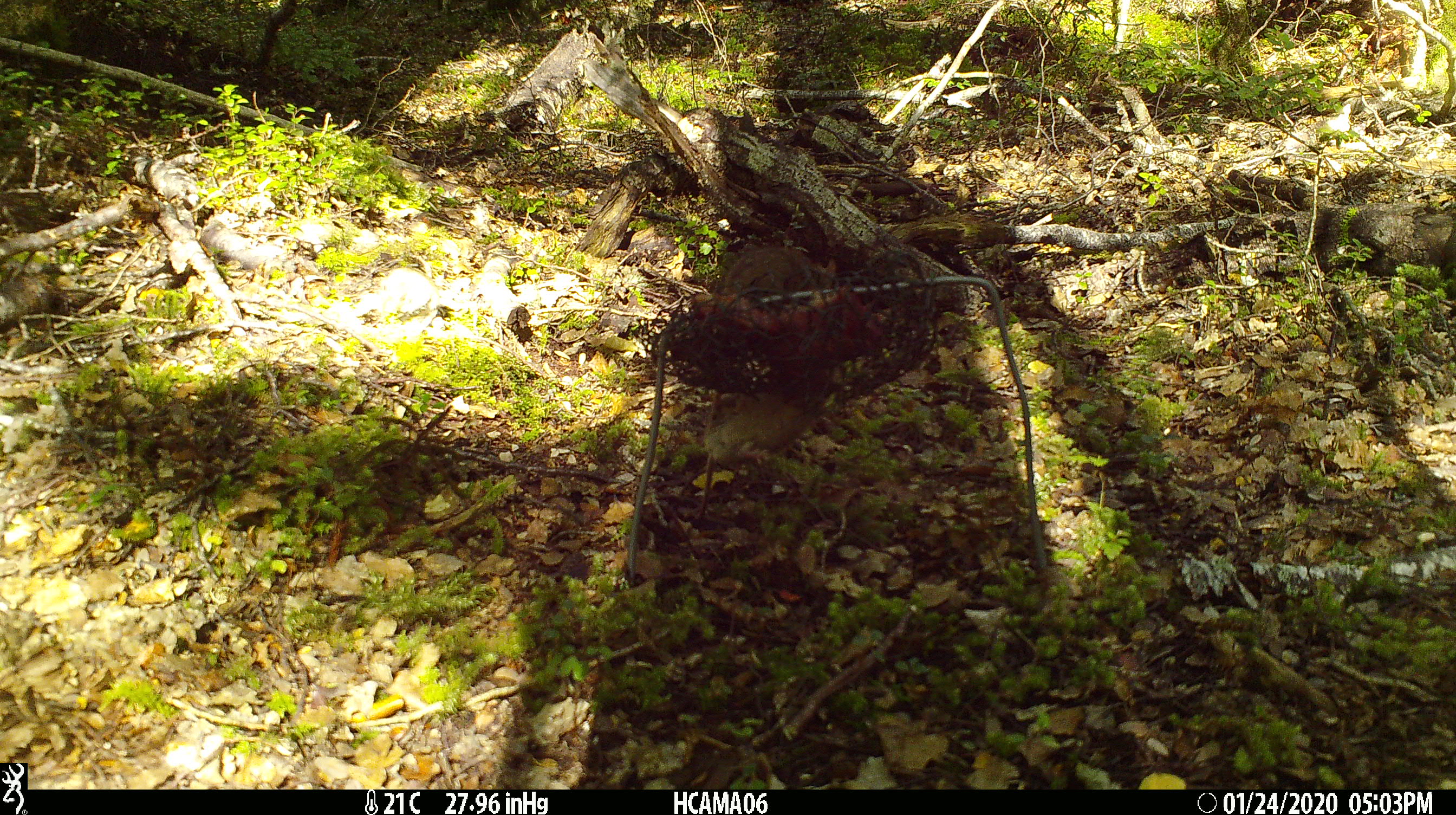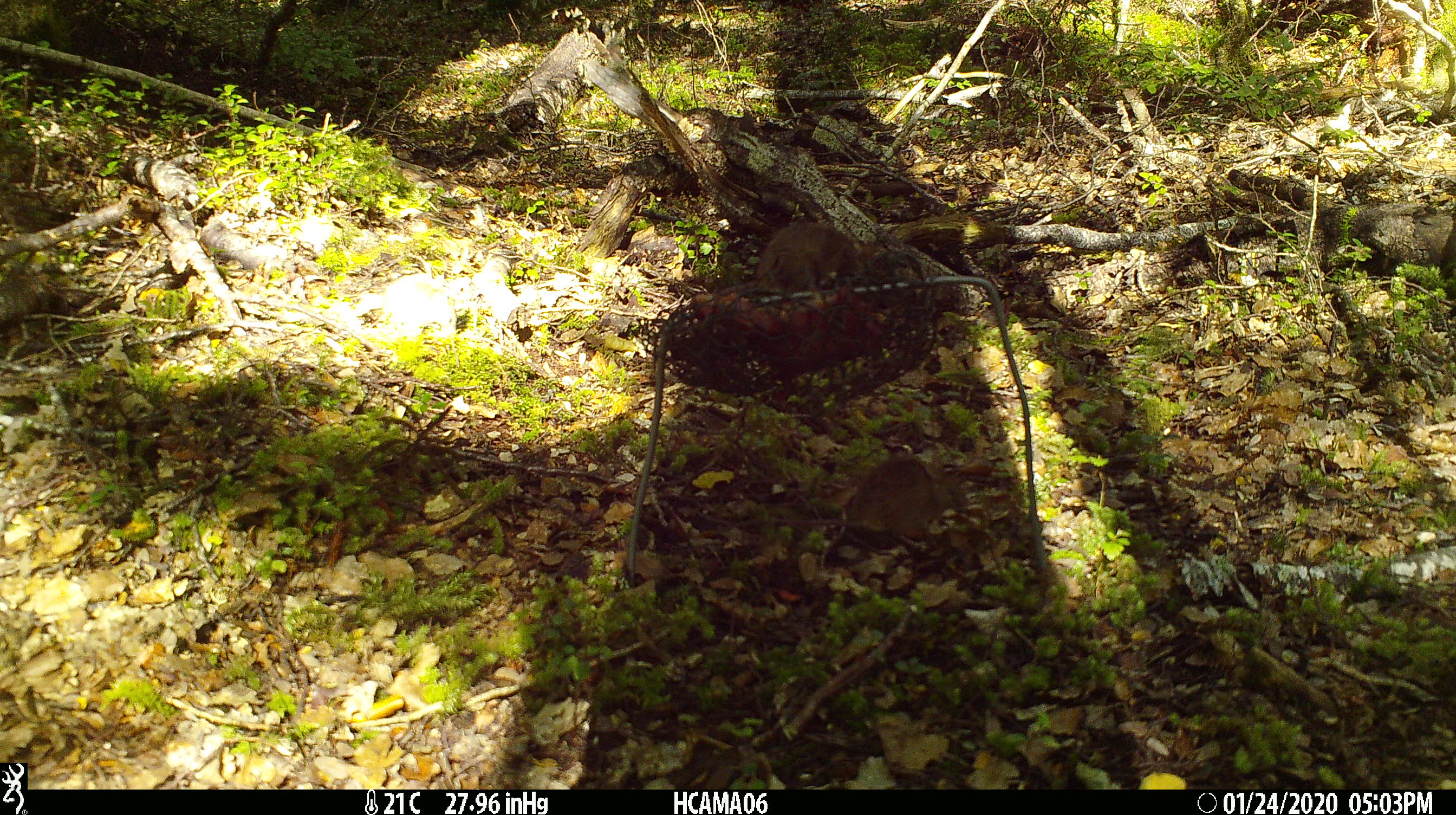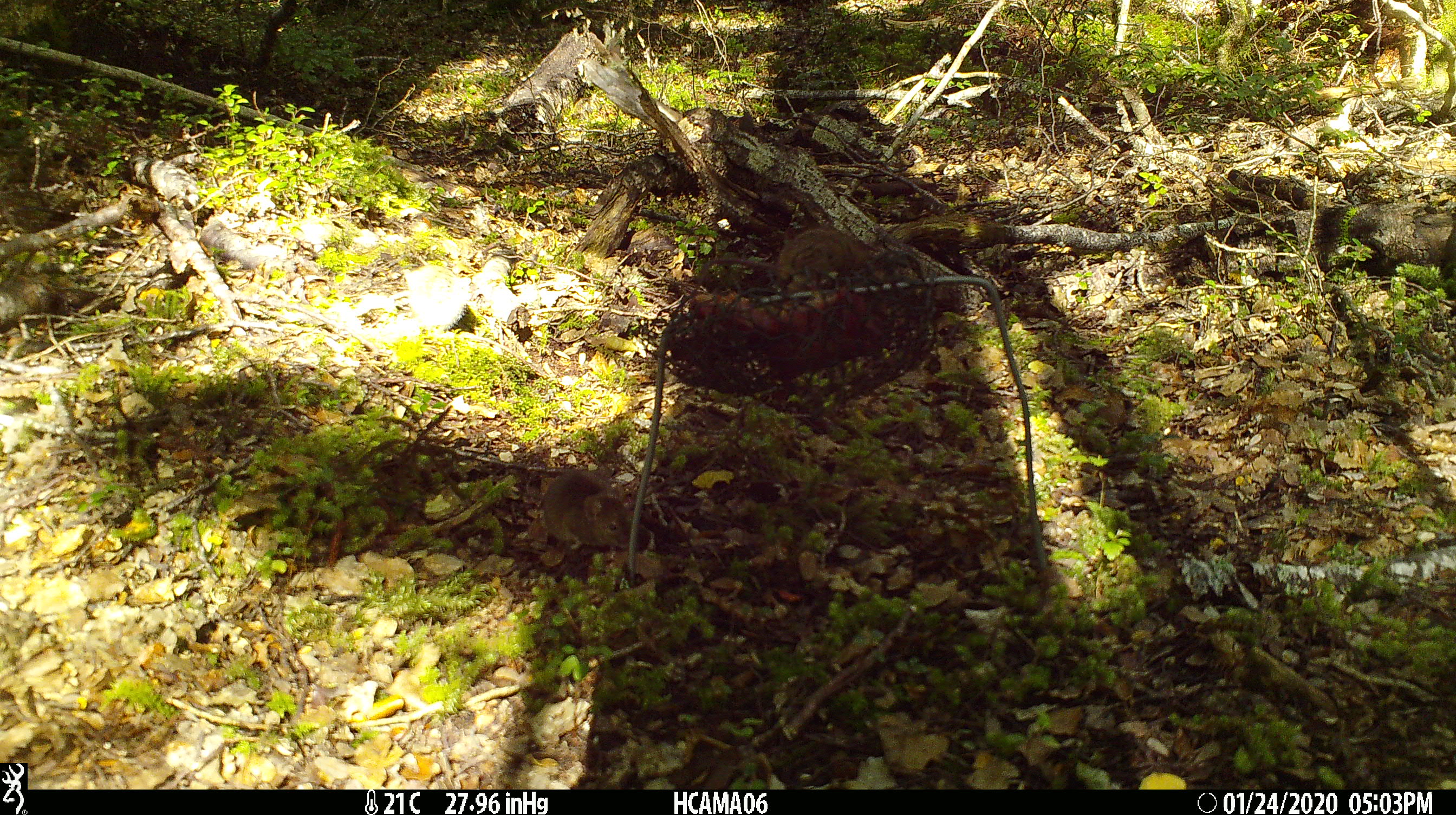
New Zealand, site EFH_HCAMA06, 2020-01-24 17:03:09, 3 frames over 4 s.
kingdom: Animalia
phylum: Chordata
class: Mammalia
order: Rodentia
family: Muridae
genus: Mus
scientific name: Mus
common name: mouse